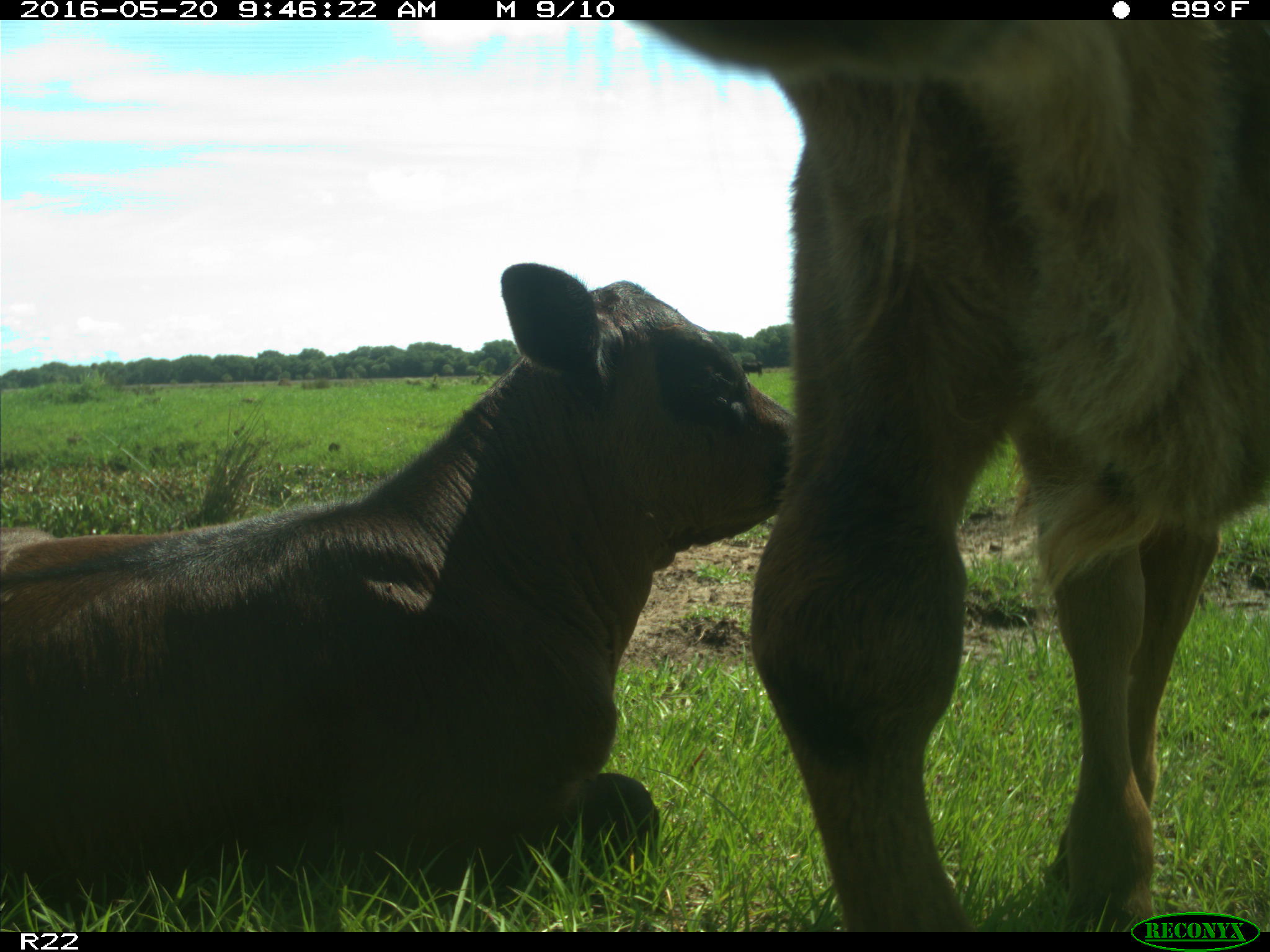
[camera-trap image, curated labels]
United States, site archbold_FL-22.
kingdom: Animalia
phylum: Chordata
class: Mammalia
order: Artiodactyla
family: Bovidae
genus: Bos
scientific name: Bos taurus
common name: domestic cow